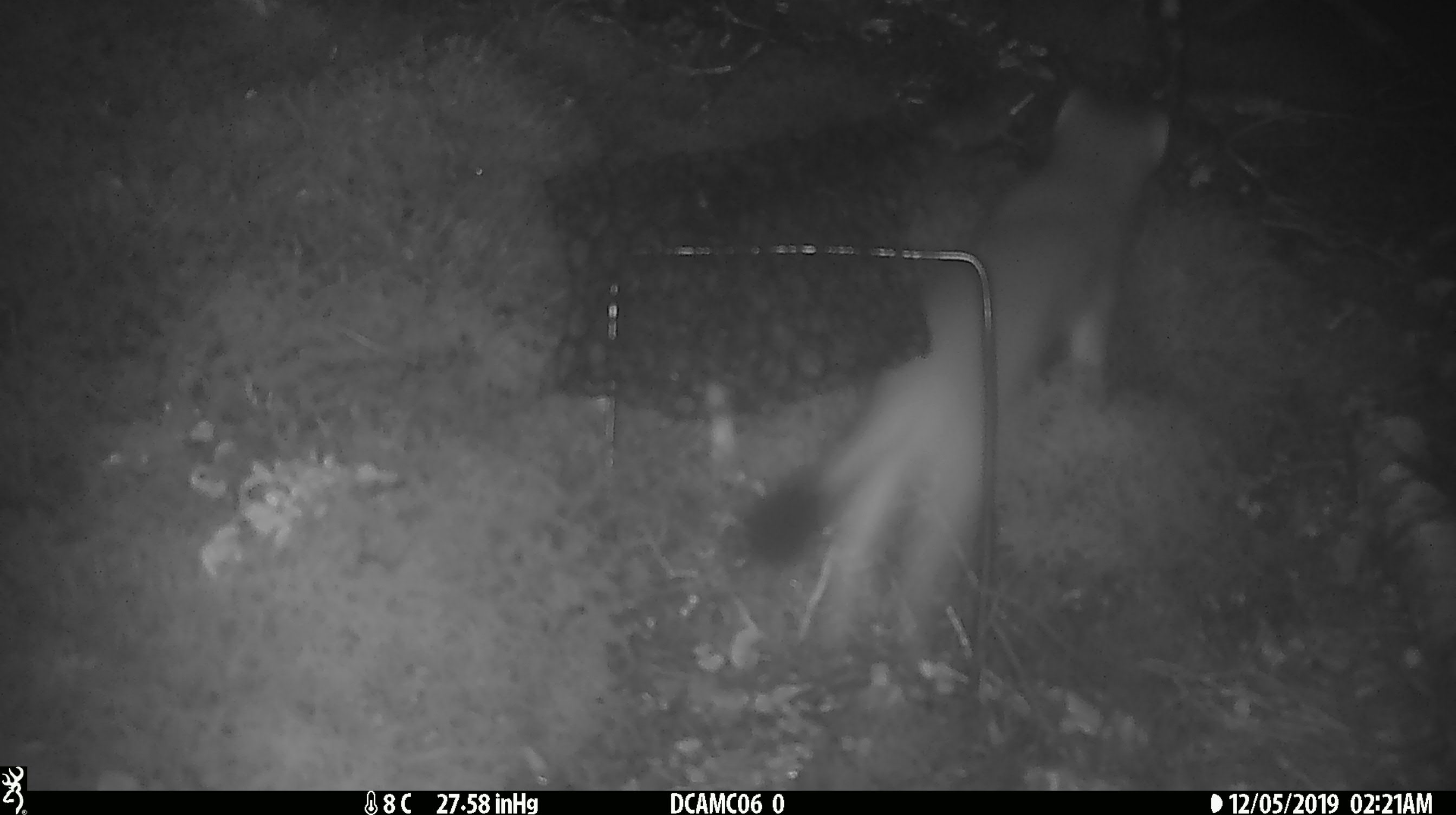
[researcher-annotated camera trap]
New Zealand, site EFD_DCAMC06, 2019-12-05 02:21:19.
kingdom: Animalia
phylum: Chordata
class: Mammalia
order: Carnivora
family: Mustelidae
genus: Mustela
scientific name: Mustela erminea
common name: stoat